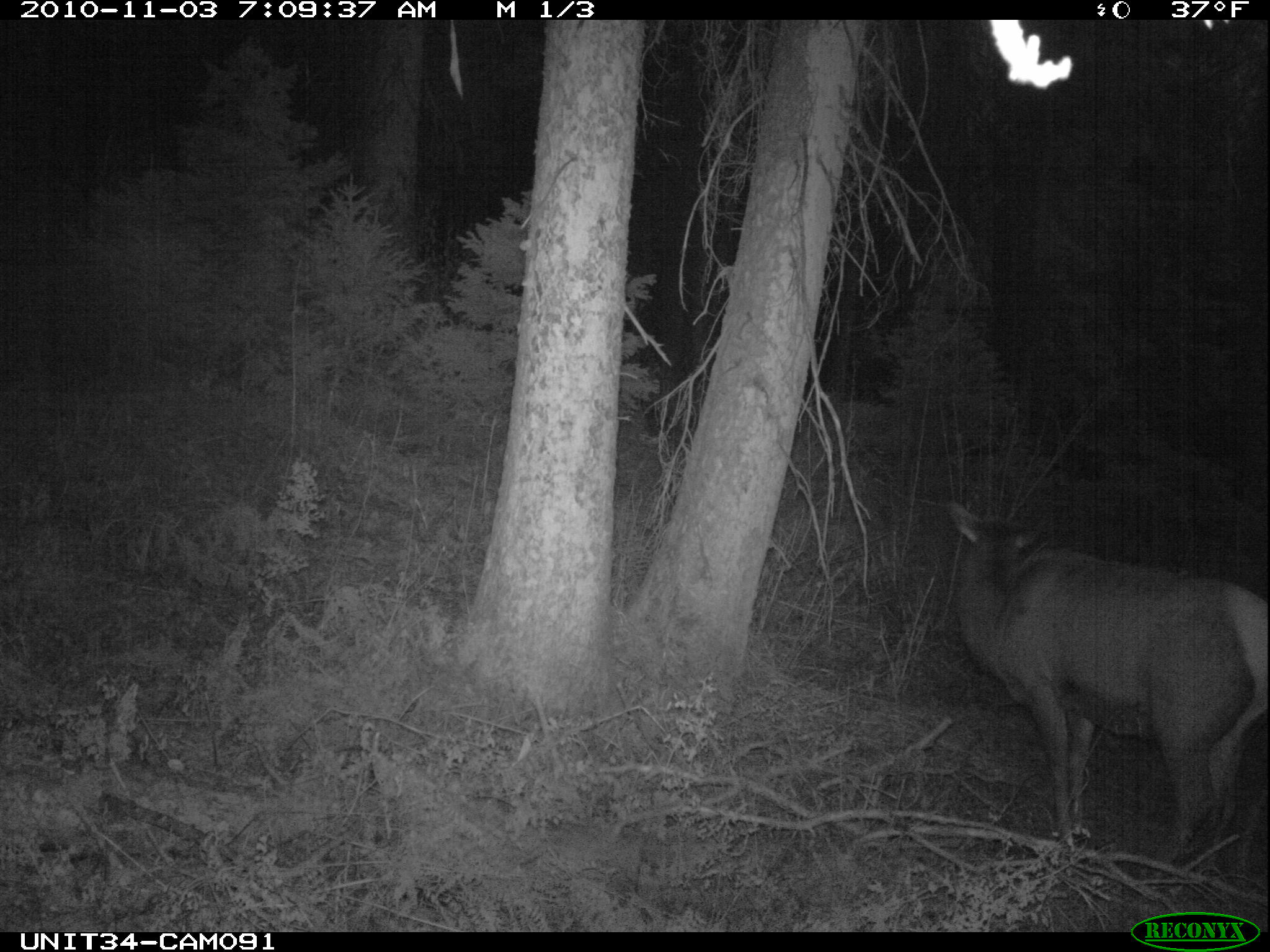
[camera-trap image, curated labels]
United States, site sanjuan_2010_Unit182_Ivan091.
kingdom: Animalia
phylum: Chordata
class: Mammalia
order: Artiodactyla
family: Cervidae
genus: Cervus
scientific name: Cervus elaphus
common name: red deer